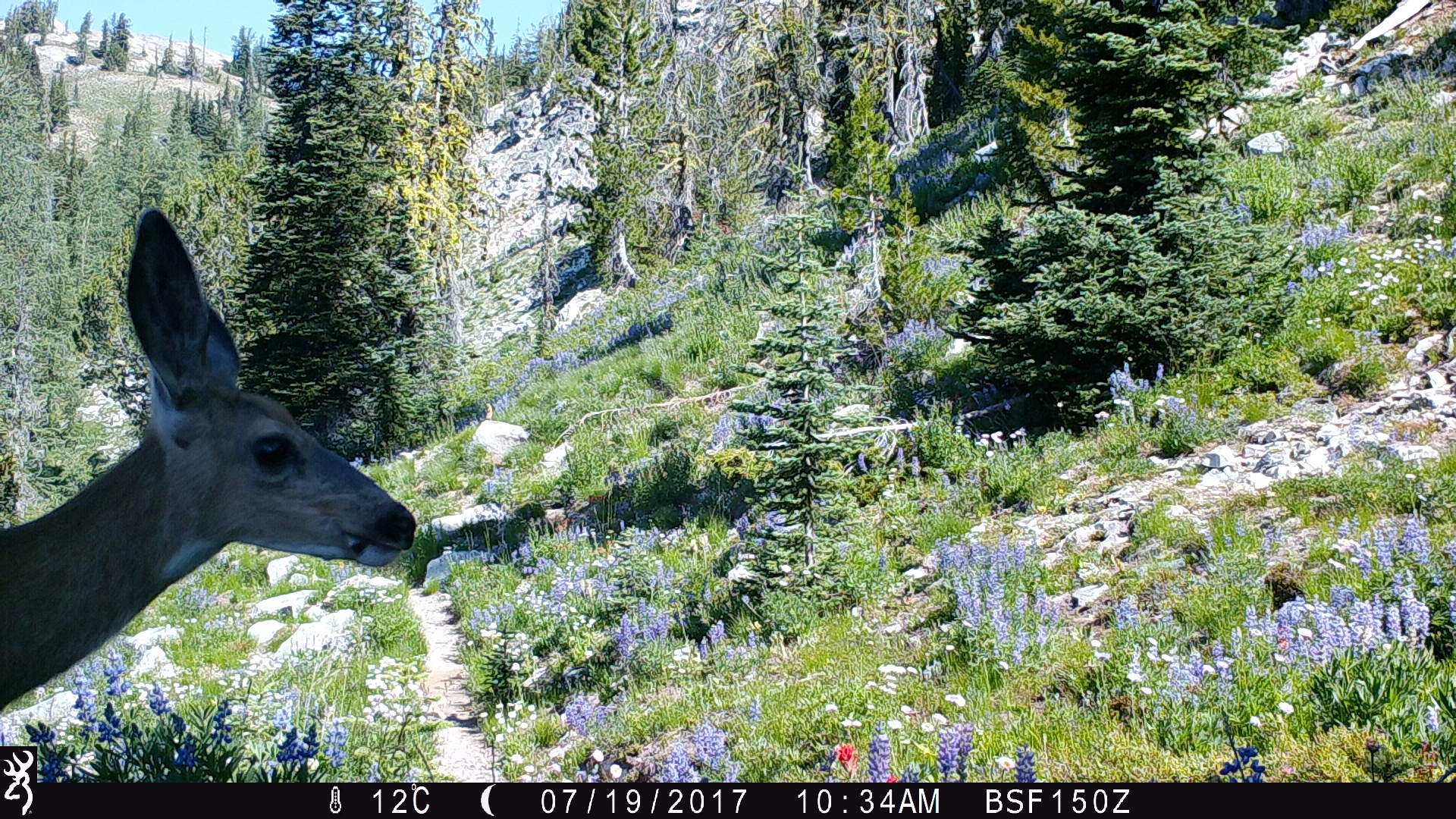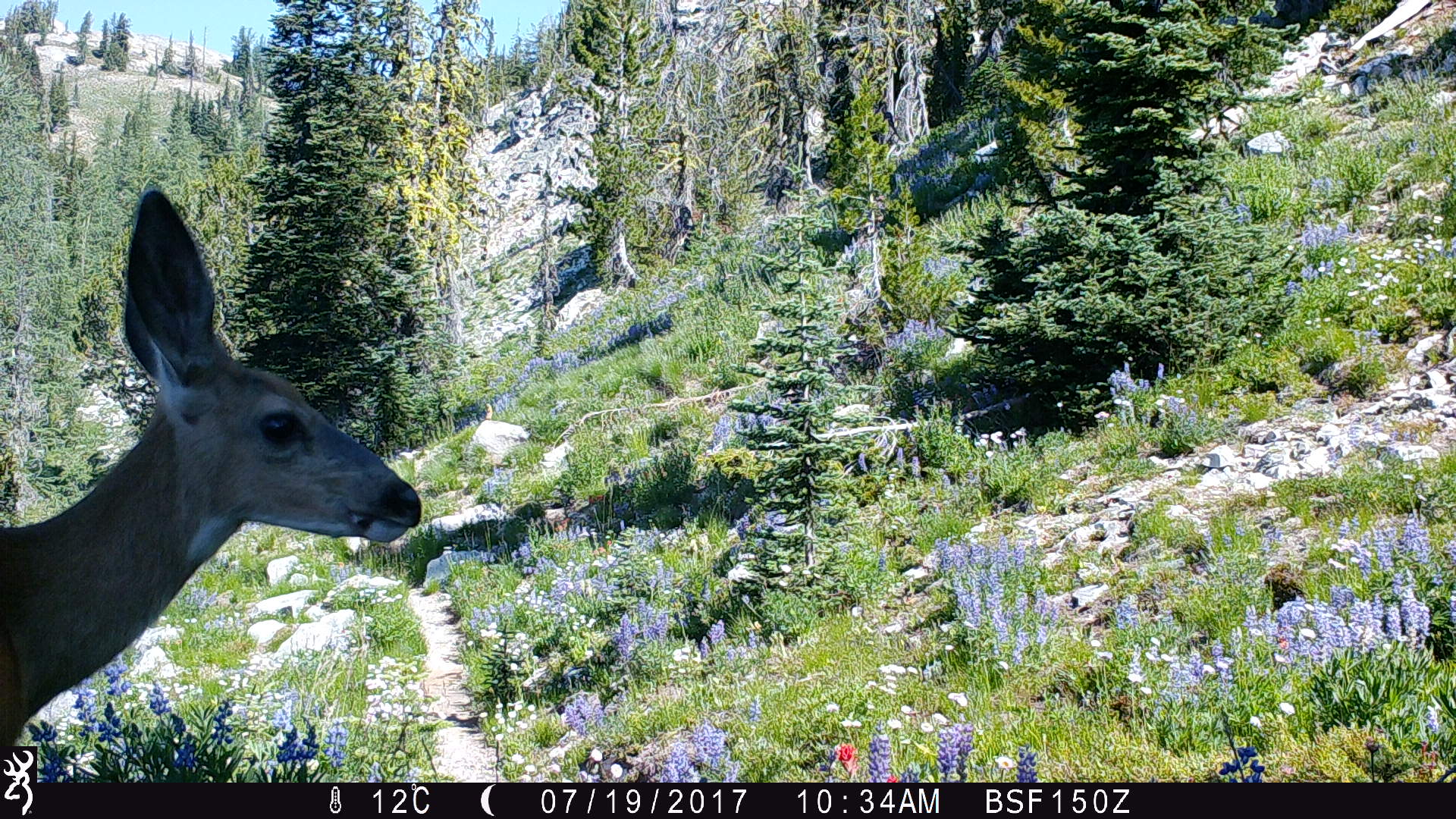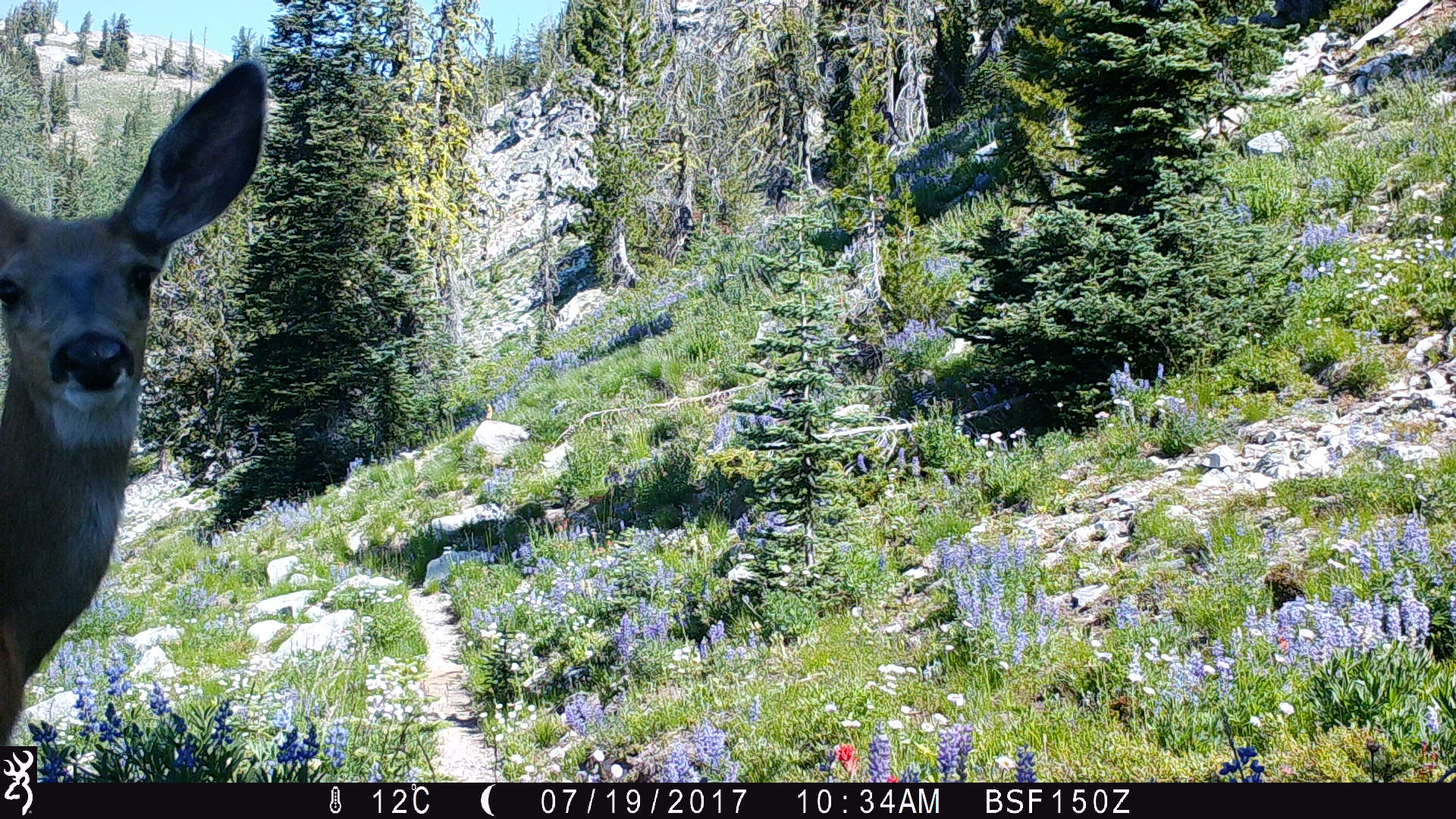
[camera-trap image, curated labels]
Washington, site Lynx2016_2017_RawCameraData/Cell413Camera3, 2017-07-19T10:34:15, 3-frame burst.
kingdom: Animalia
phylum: Chordata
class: Mammalia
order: Artiodactyla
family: Cervidae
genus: Odocoileus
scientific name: Odocoileus hemionus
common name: mule deer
Odocoileus hemionus (mule deer). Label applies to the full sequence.